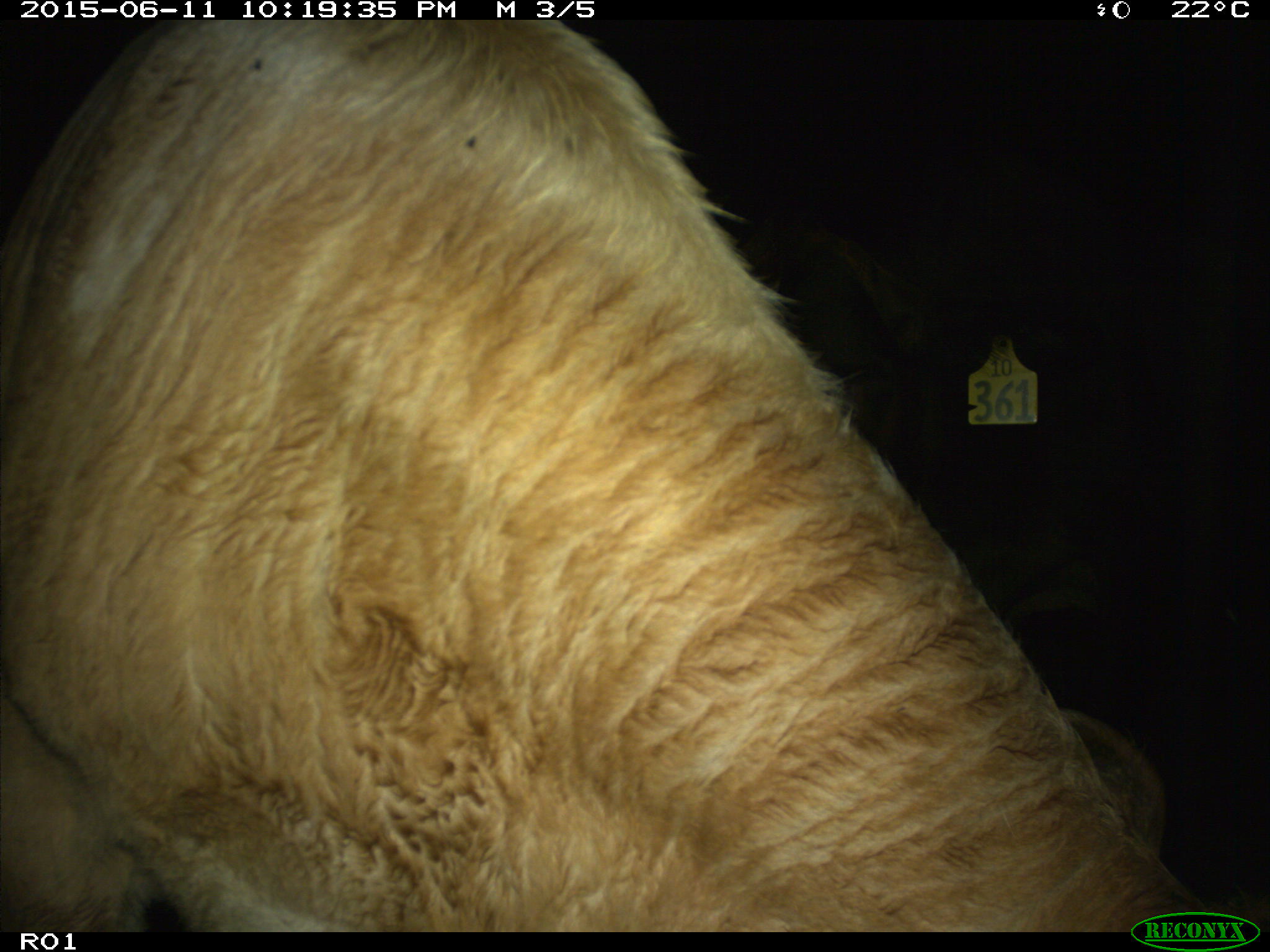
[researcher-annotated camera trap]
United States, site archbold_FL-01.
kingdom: Animalia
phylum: Chordata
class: Mammalia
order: Artiodactyla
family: Bovidae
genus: Bos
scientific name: Bos taurus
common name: domestic cow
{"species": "Bos taurus (domestic cow)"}